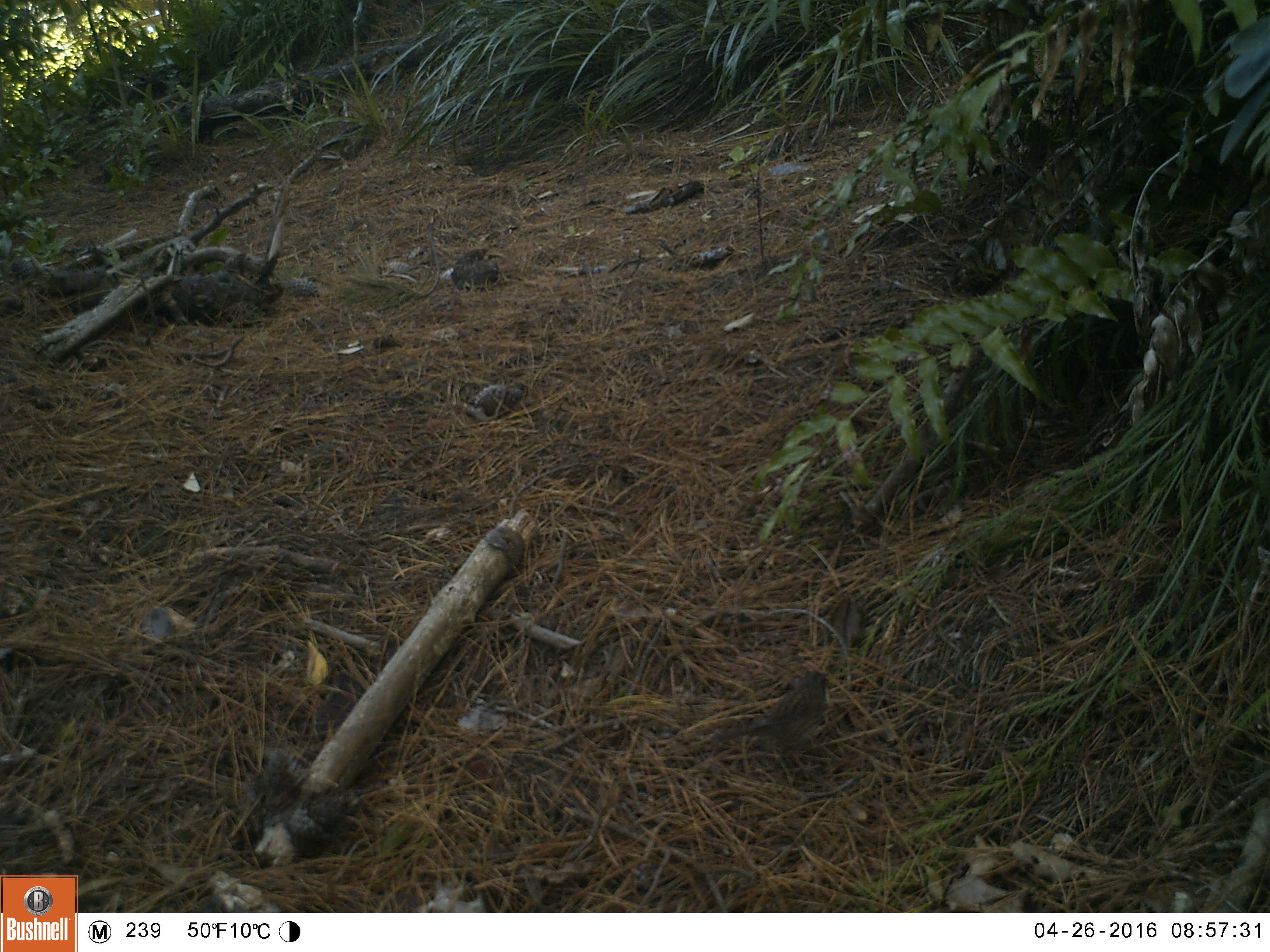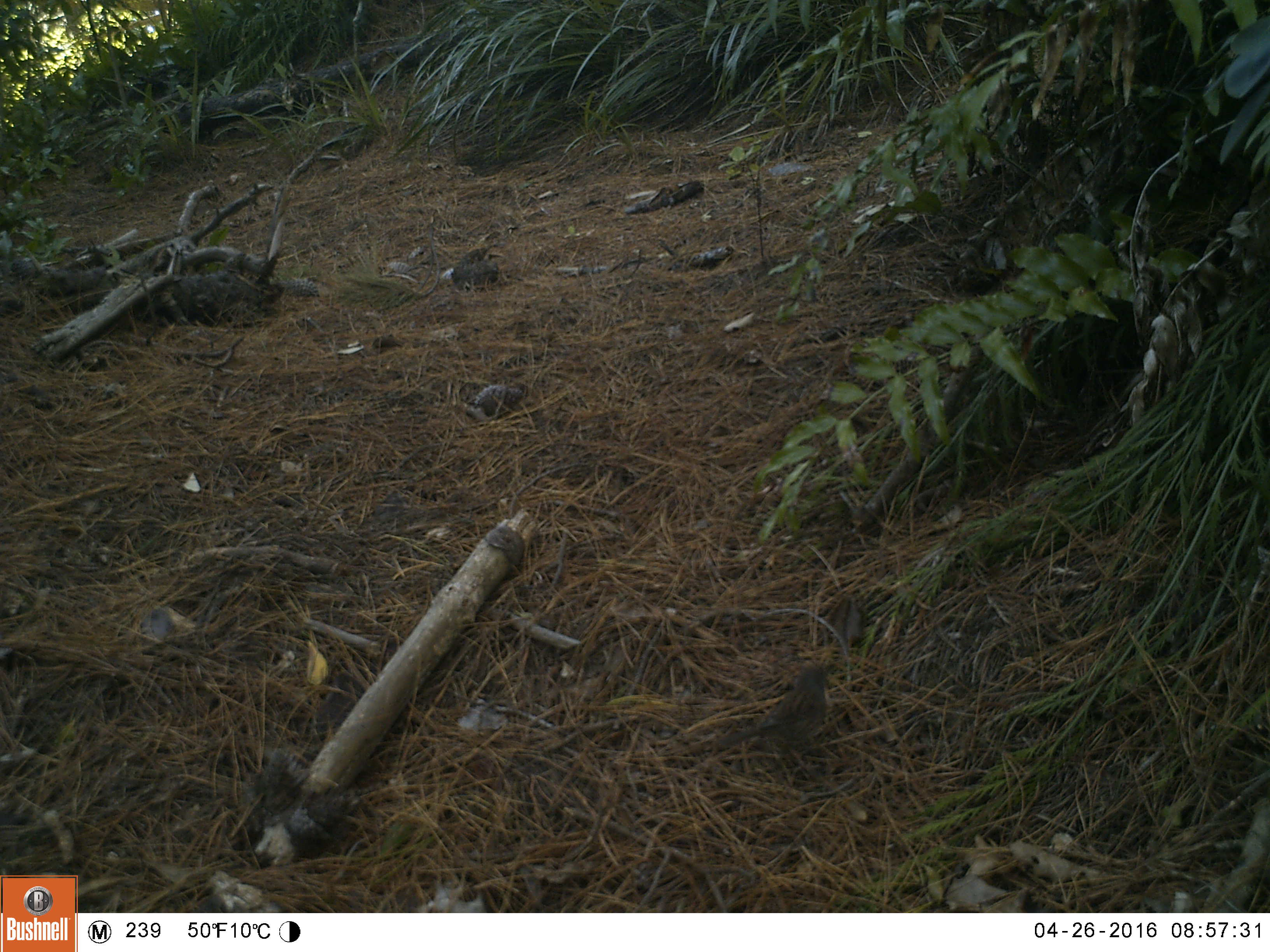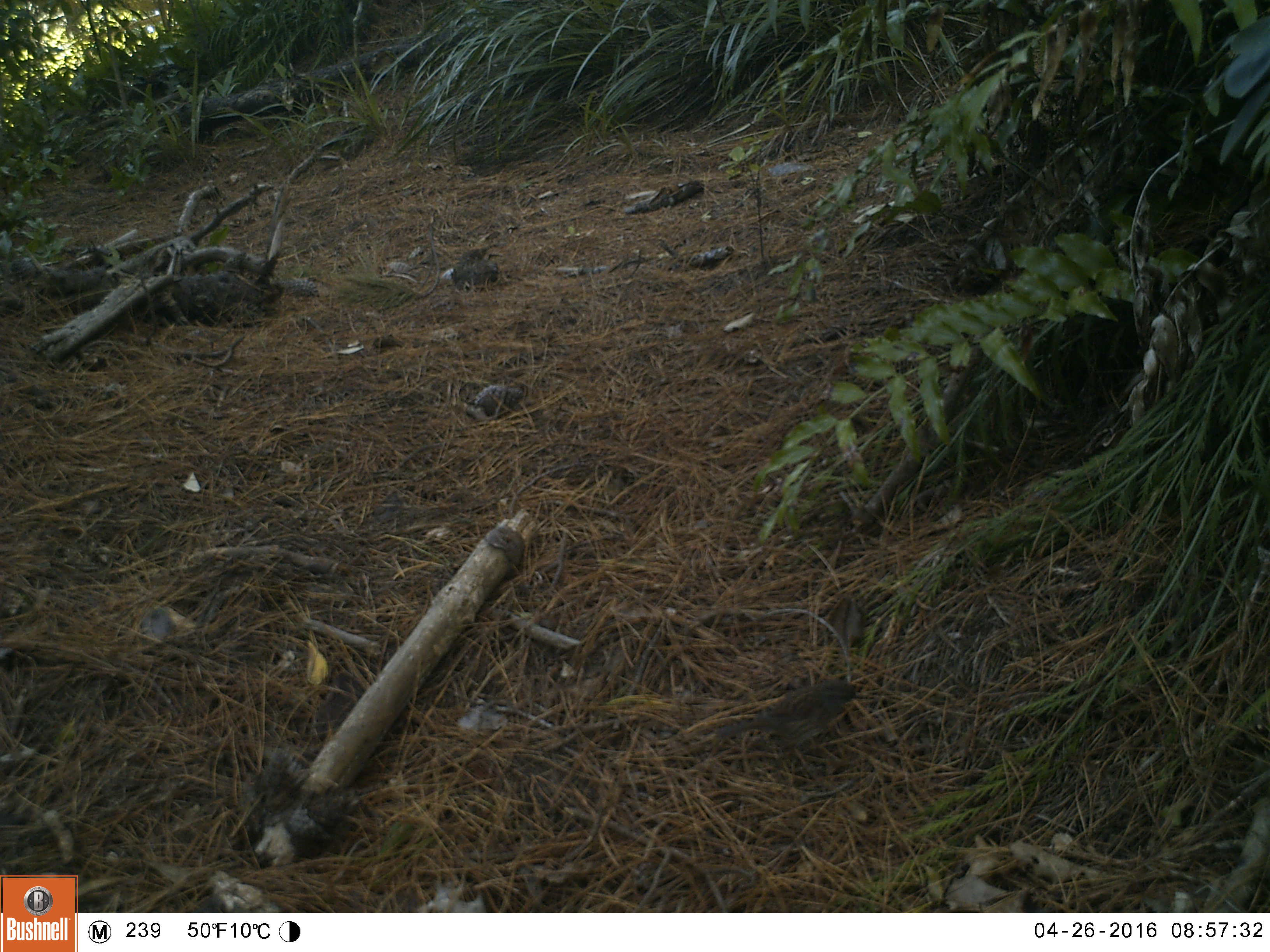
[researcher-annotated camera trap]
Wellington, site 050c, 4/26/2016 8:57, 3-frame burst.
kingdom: Animalia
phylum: Chordata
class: Aves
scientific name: Aves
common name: bird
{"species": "bird (Aves)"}